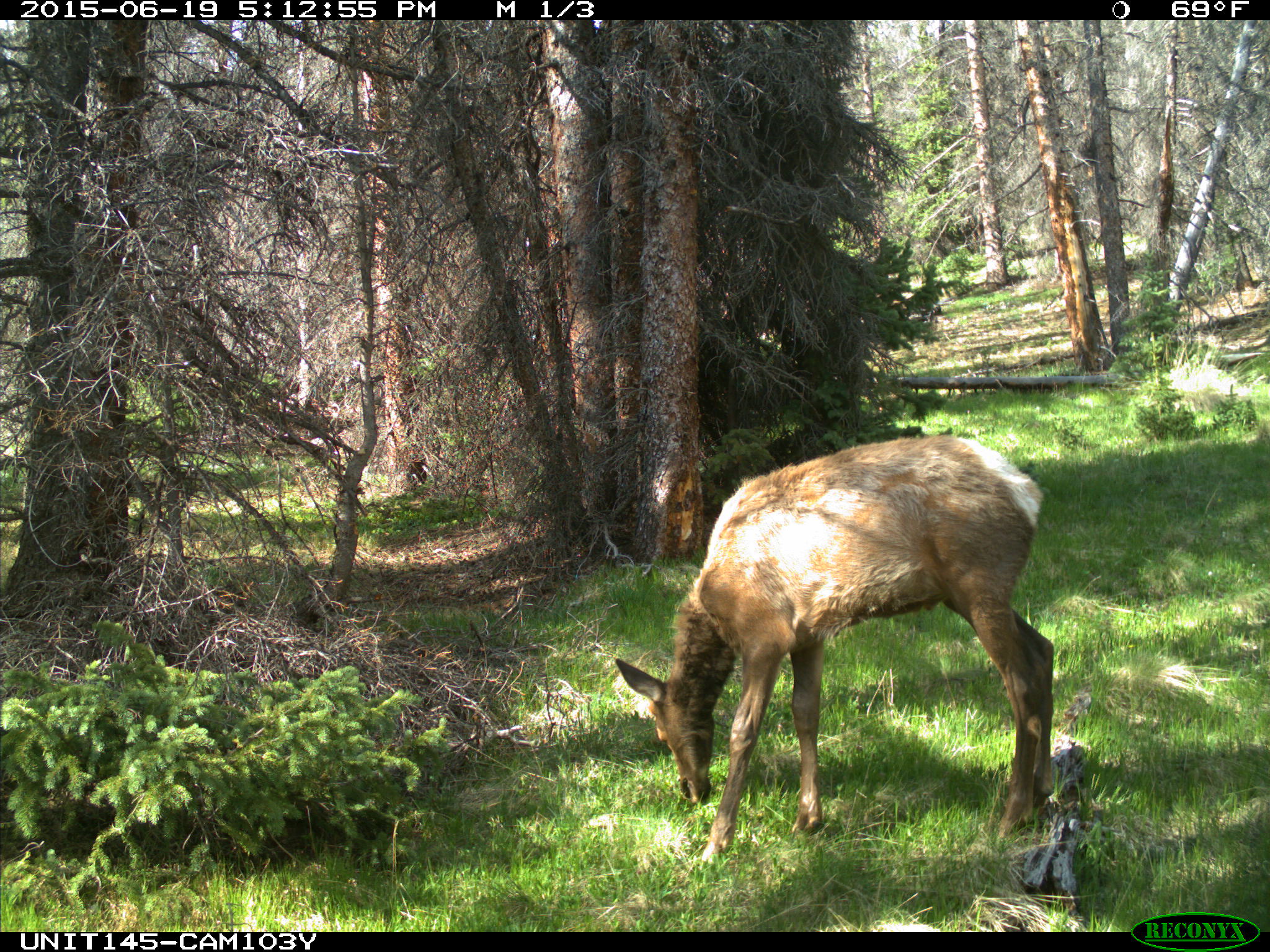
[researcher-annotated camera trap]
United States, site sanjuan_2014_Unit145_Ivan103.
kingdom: Animalia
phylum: Chordata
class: Mammalia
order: Artiodactyla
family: Cervidae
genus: Cervus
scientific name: Cervus elaphus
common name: red deer